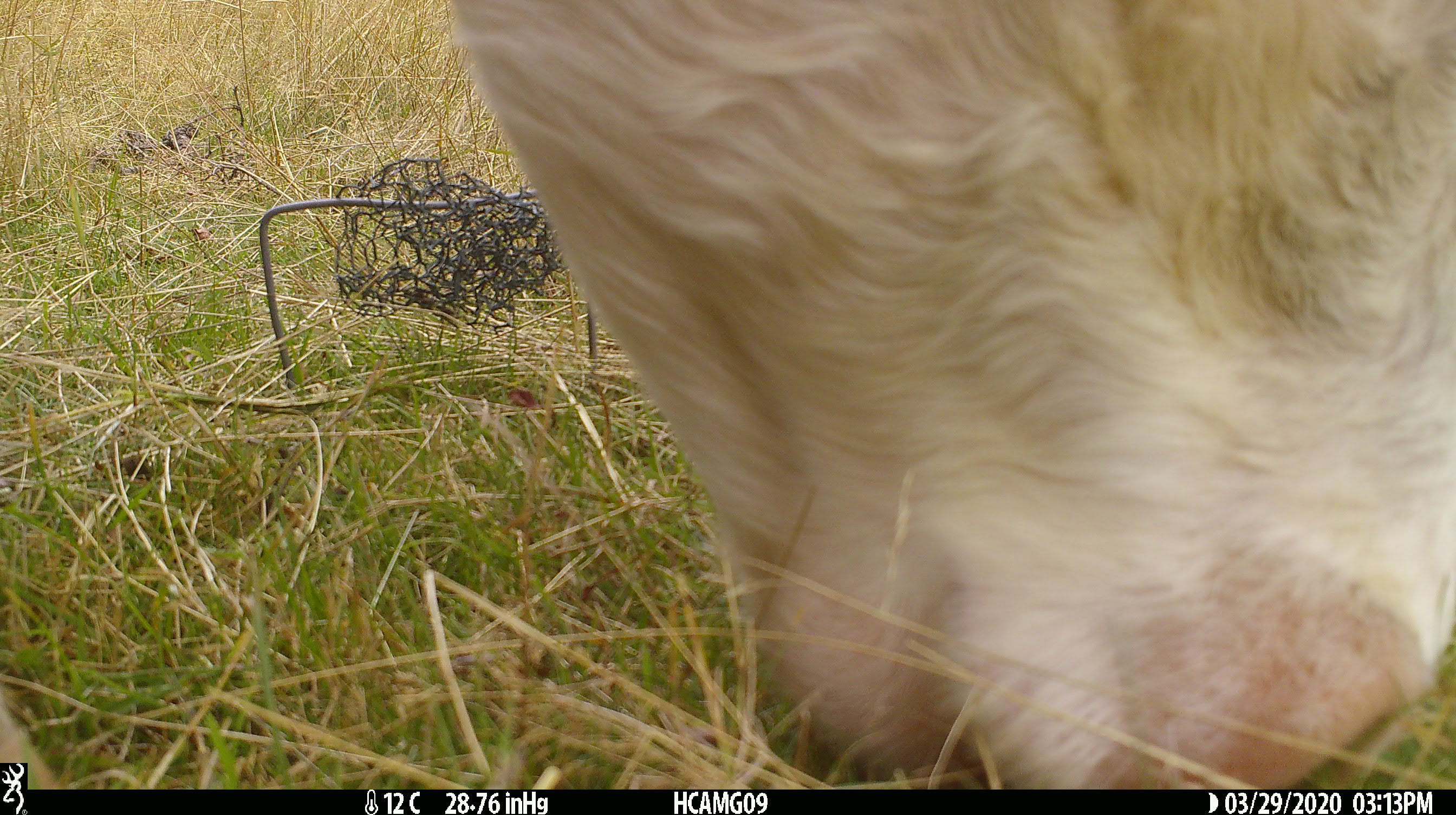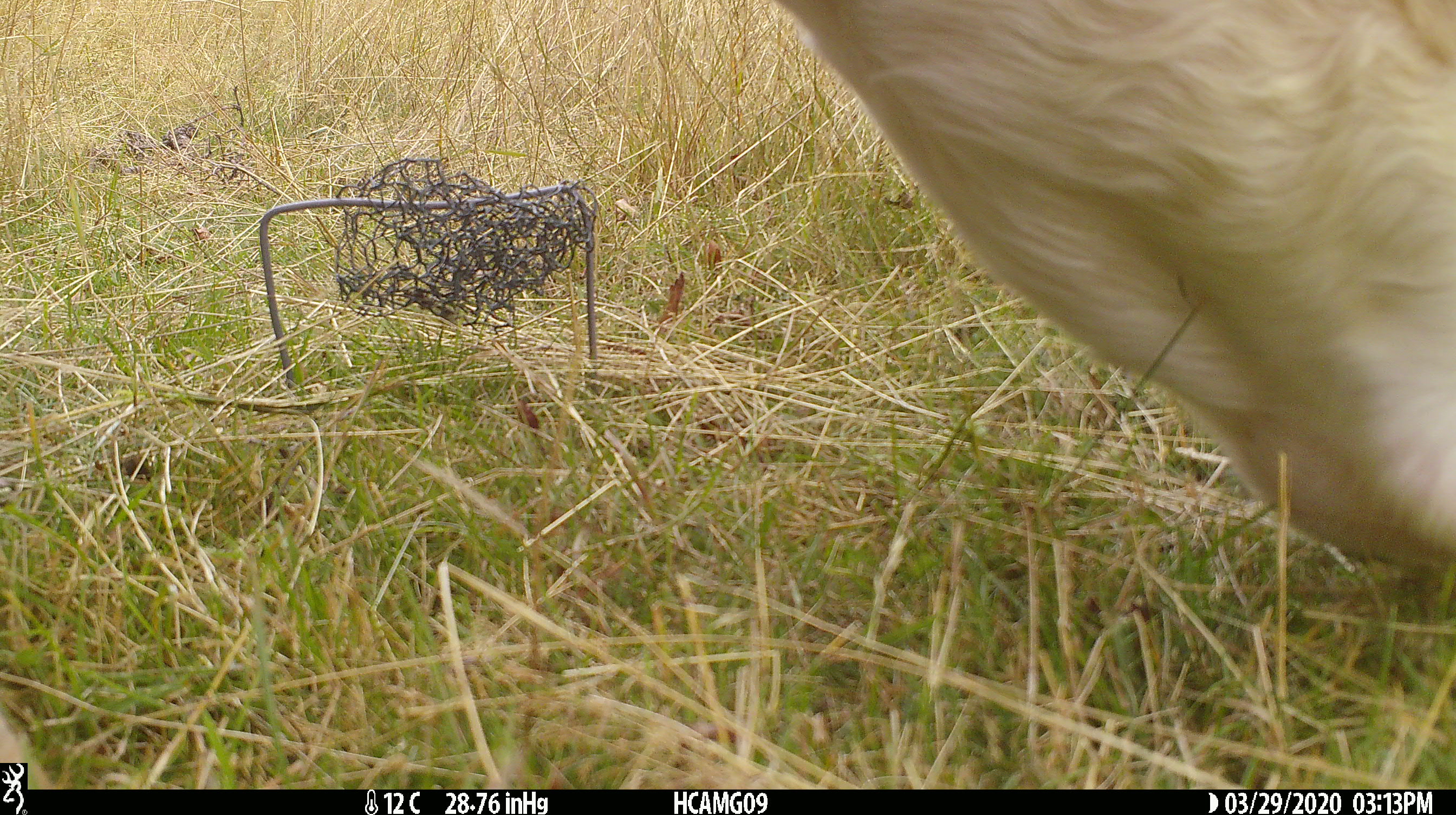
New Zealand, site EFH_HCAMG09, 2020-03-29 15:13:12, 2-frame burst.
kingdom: Animalia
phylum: Chordata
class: Mammalia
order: Artiodactyla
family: Bovidae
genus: Bos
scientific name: Bos taurus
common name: domestic cow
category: cow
Cow (domestic cow) (Bos taurus).